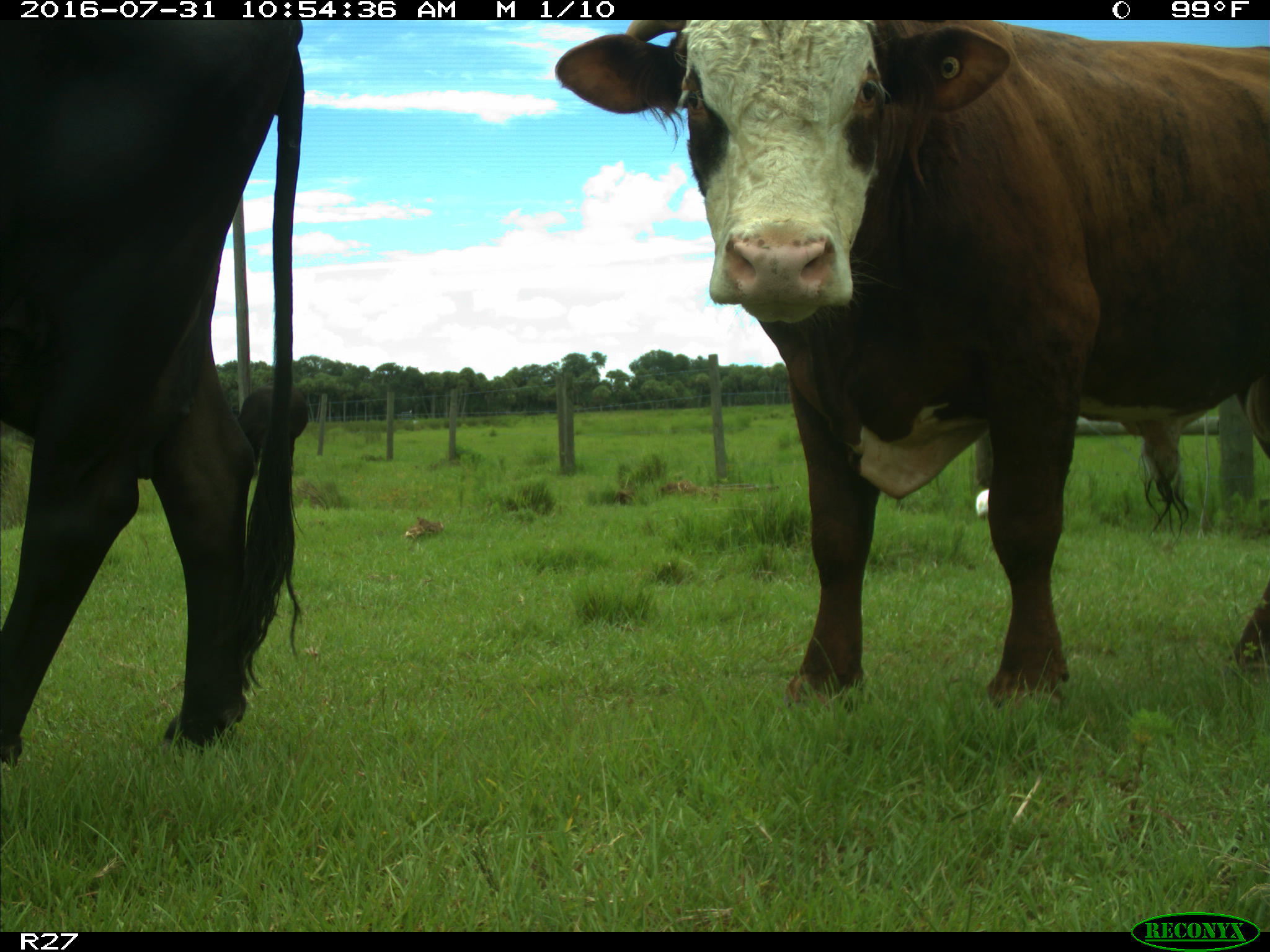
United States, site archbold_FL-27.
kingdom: Animalia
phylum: Chordata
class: Mammalia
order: Artiodactyla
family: Bovidae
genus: Bos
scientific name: Bos taurus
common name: domestic cow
Bos taurus (domestic cow).